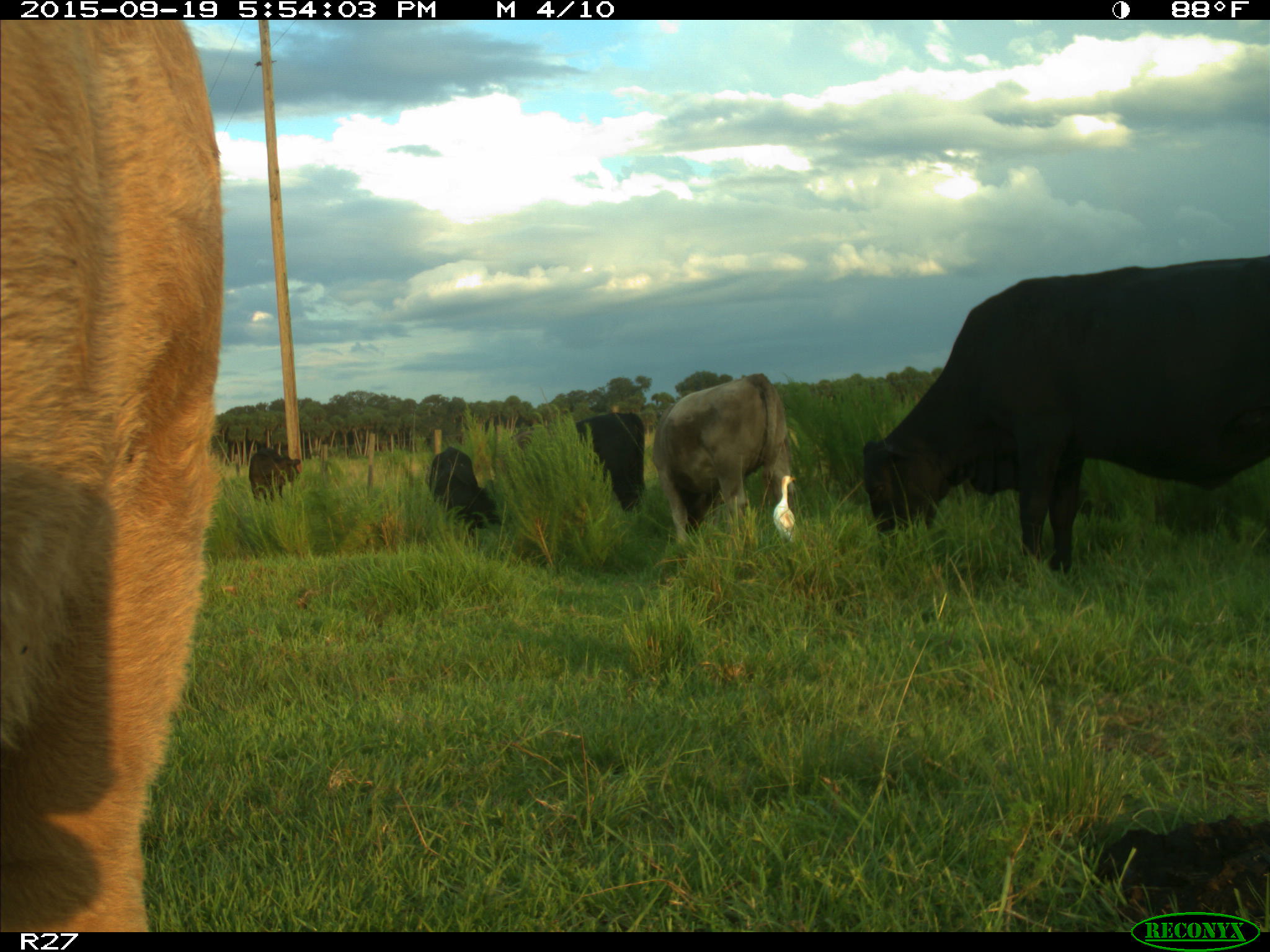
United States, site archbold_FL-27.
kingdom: Animalia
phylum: Chordata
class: Mammalia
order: Artiodactyla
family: Bovidae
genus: Bos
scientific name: Bos taurus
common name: domestic cow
Bos taurus (domestic cow).